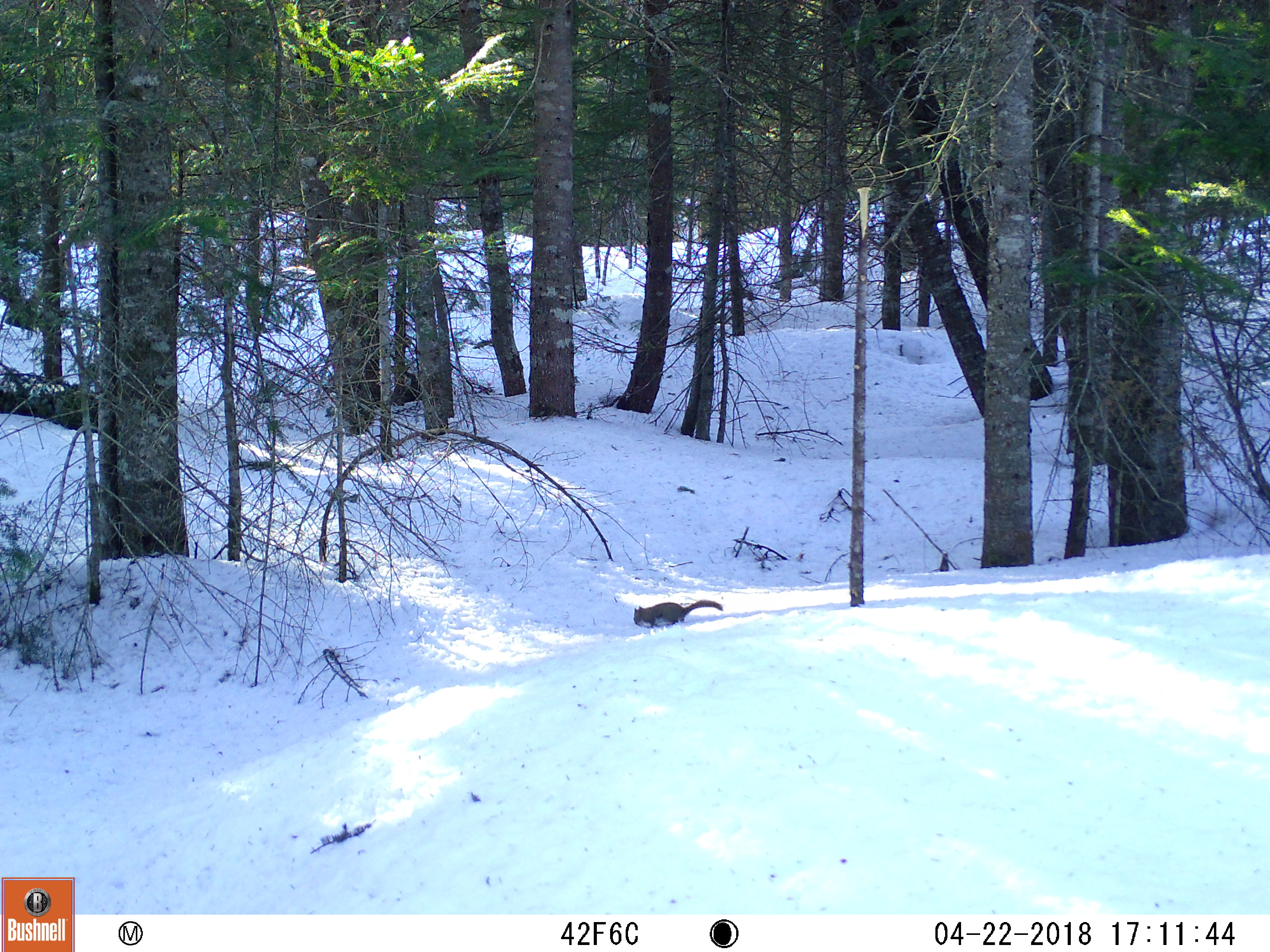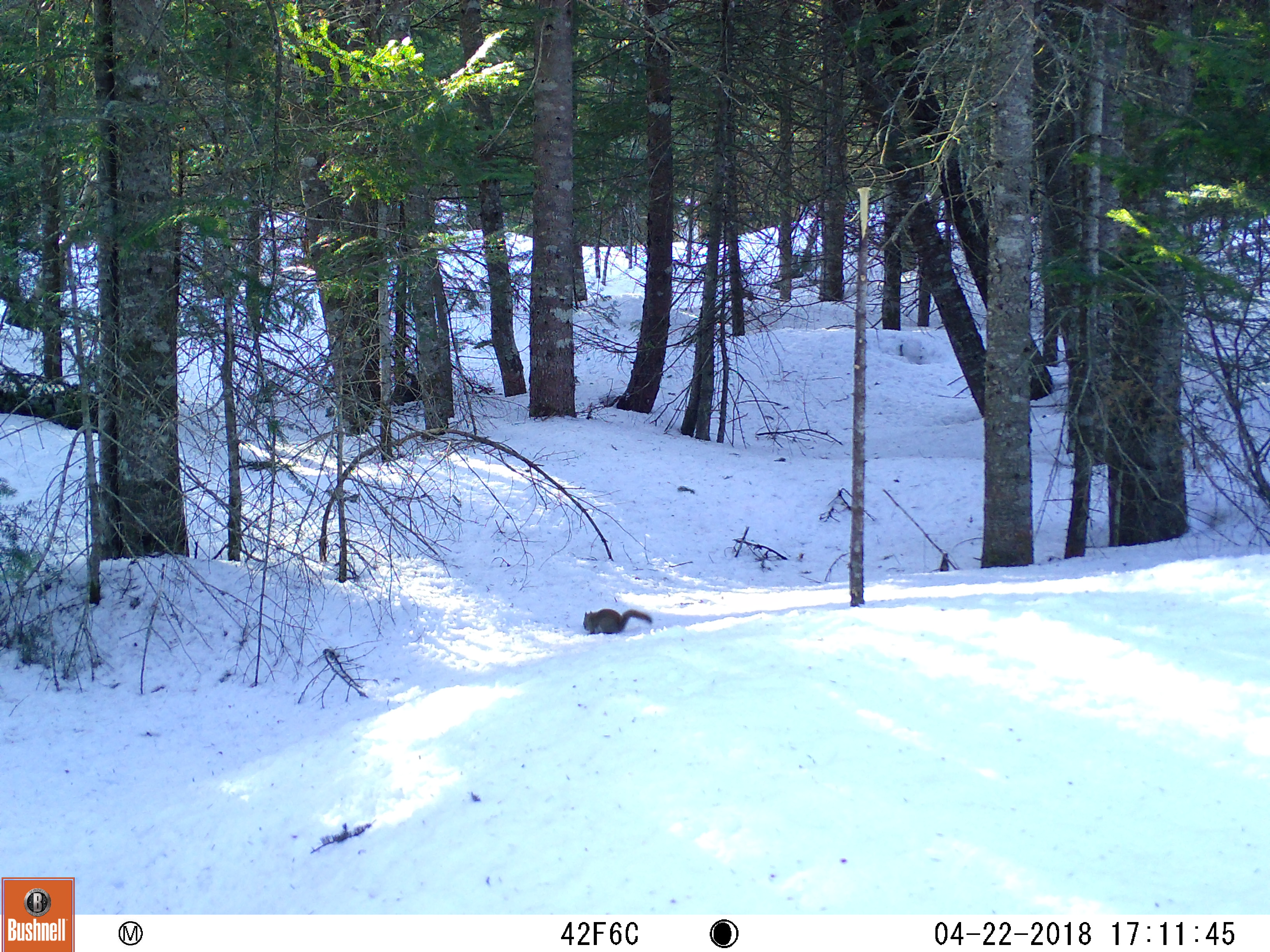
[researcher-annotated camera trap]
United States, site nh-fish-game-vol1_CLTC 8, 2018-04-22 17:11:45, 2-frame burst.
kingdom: Animalia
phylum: Chordata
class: Mammalia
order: Rodentia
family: Sciuridae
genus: Tamiasciurus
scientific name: Tamiasciurus hudsonicus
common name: red squirrel